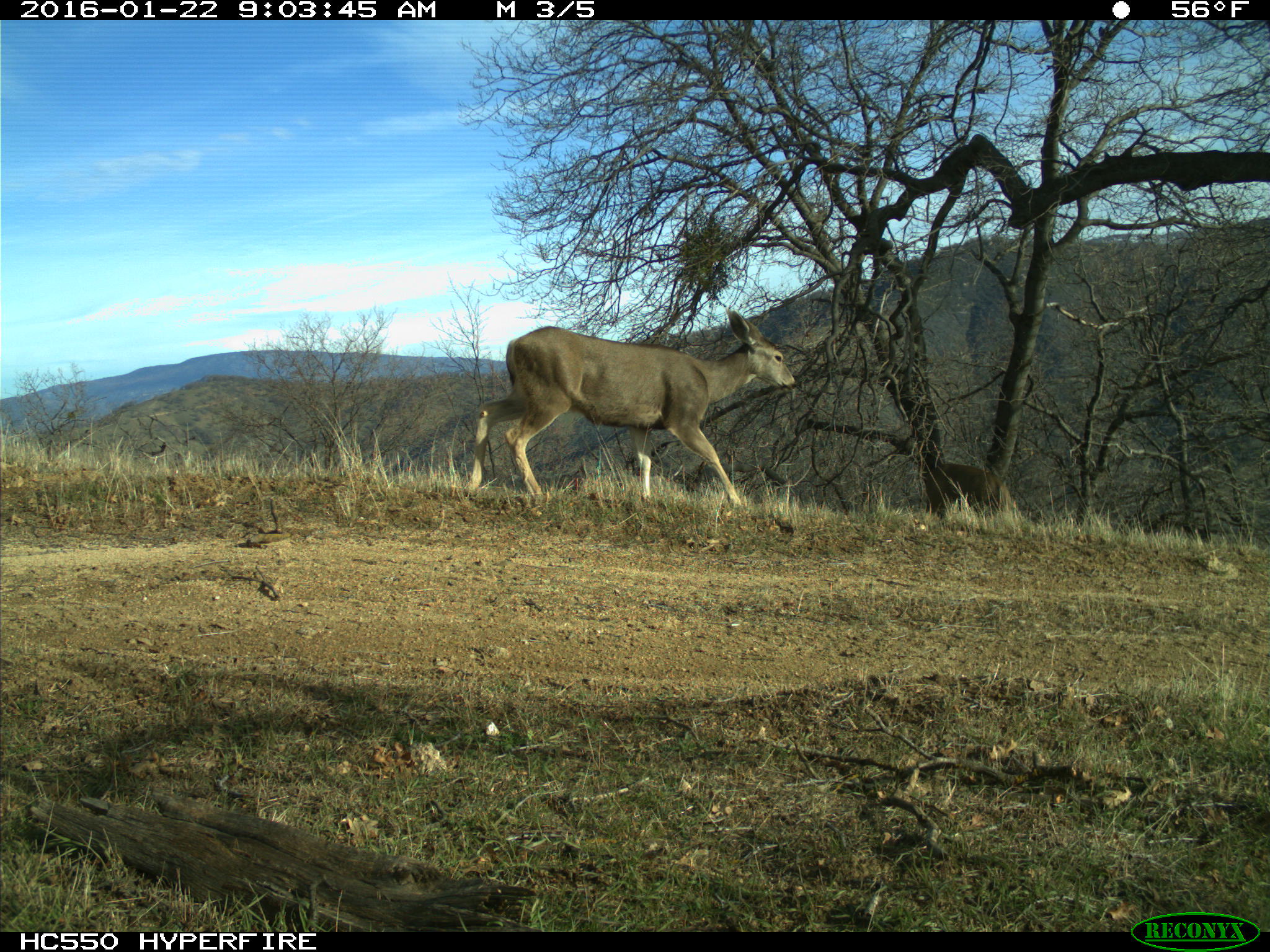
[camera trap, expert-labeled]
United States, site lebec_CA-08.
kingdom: Animalia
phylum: Chordata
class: Mammalia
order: Artiodactyla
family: Cervidae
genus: Odocoileus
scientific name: Odocoileus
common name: deer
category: unidentified deer